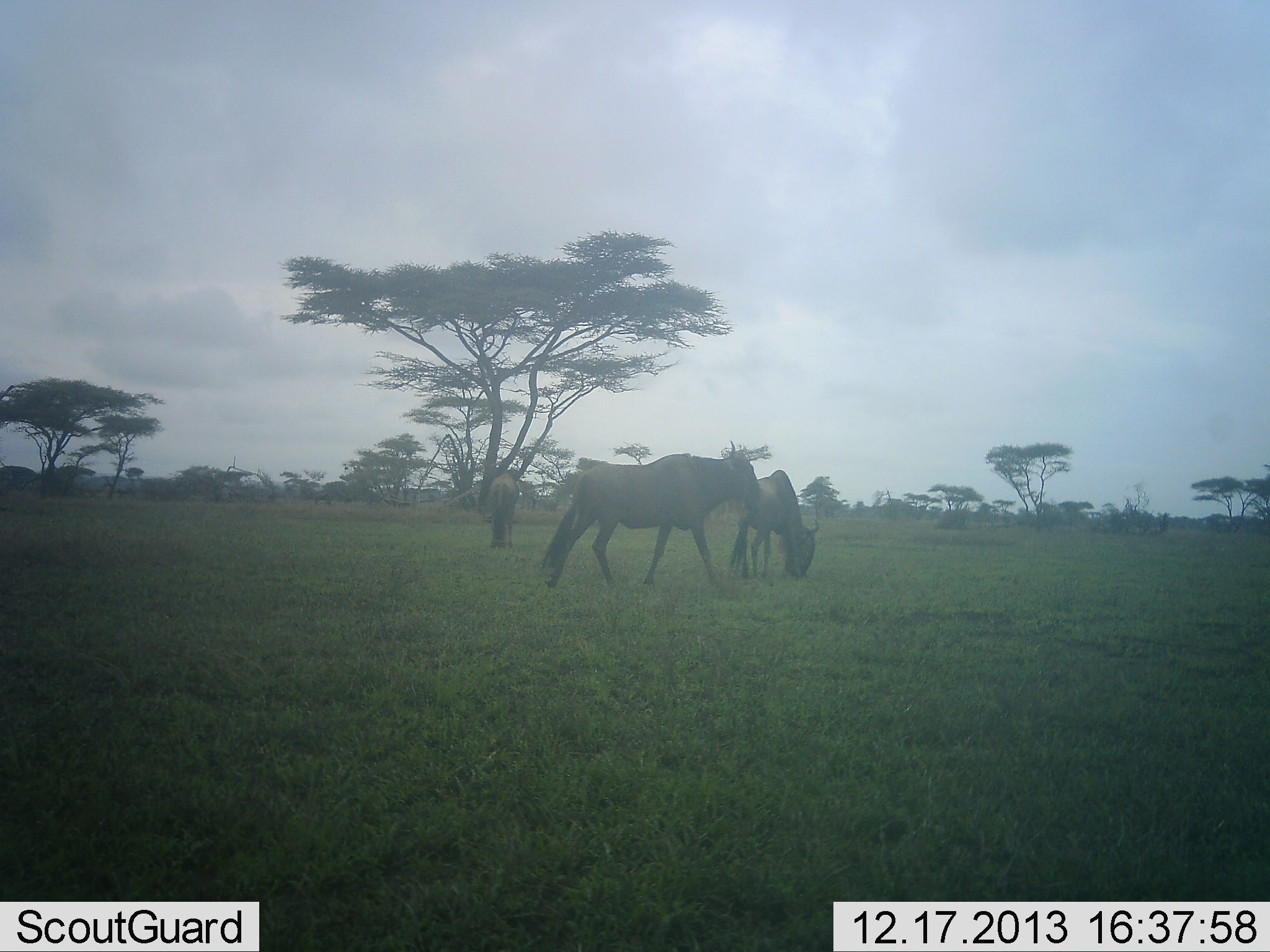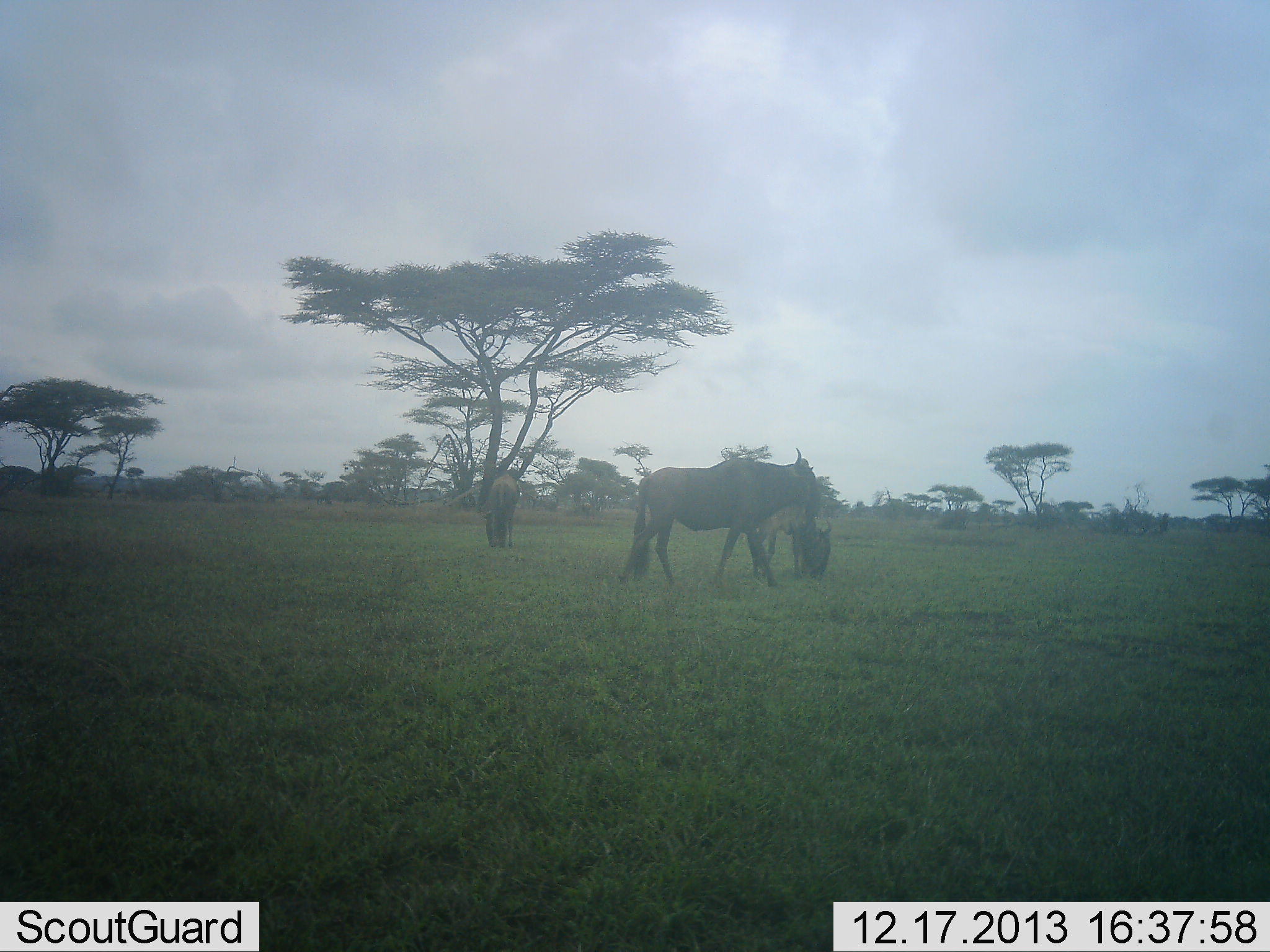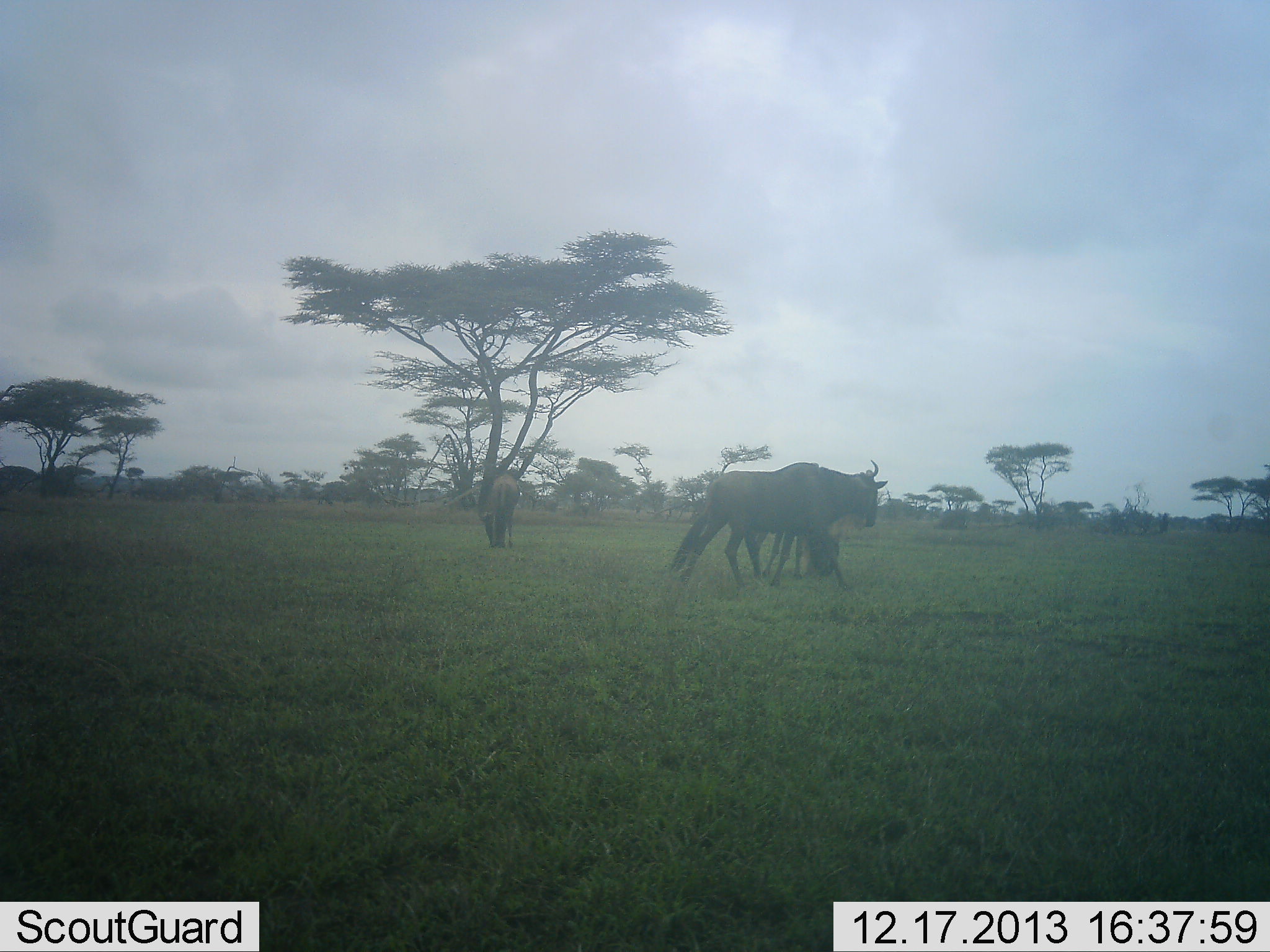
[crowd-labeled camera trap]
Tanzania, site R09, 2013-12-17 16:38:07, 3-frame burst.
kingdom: Animalia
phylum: Chordata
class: Mammalia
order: Artiodactyla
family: Bovidae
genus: Connochaetes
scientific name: Connochaetes taurinus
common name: blue wildebeest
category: wildebeest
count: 3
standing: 20%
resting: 0%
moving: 80%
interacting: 0%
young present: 0%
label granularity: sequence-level